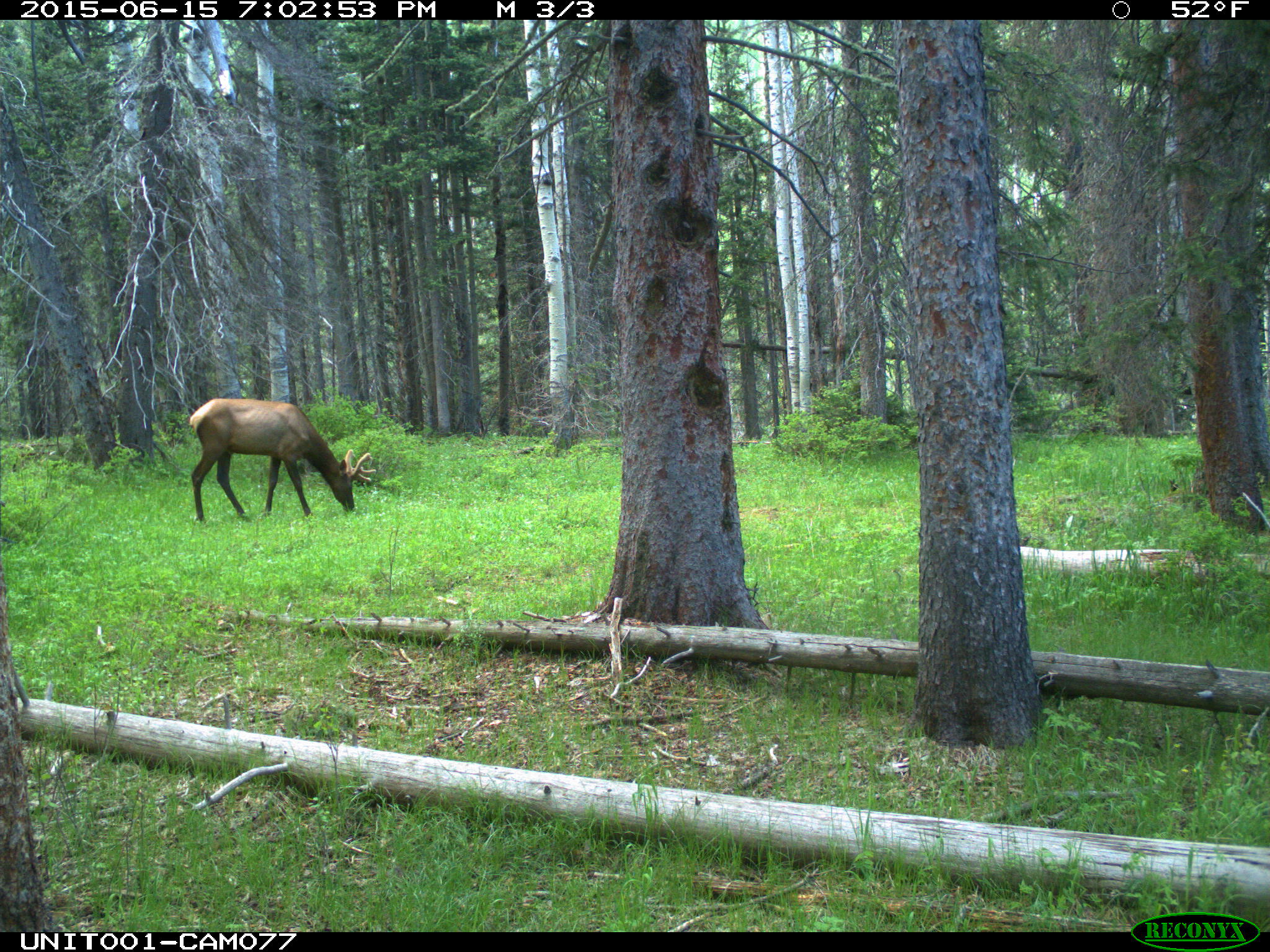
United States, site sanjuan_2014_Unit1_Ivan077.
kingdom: Animalia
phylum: Chordata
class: Mammalia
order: Artiodactyla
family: Cervidae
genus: Cervus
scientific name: Cervus elaphus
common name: red deer